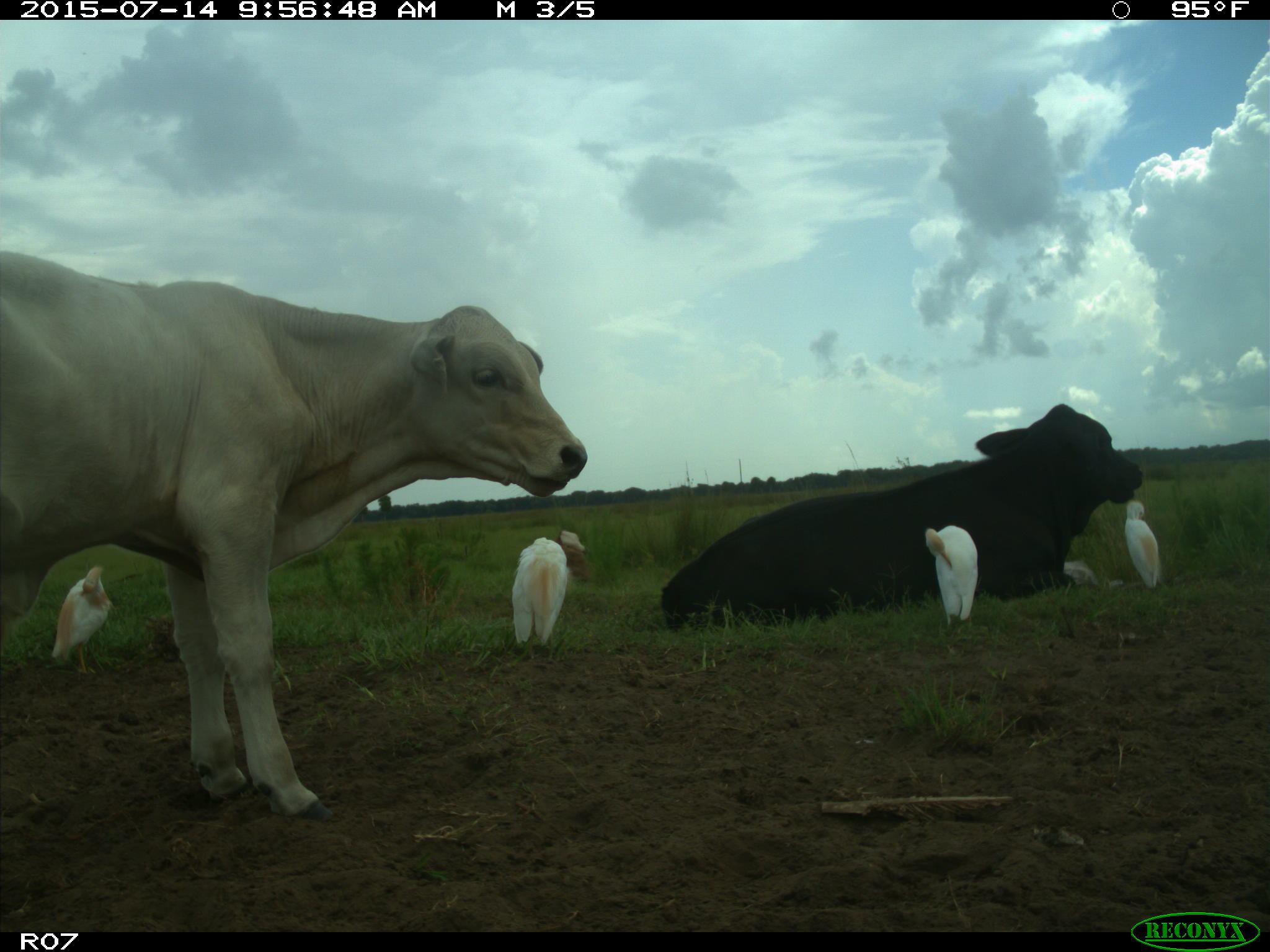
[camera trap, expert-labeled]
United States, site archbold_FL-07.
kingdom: Animalia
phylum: Chordata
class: Mammalia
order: Artiodactyla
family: Bovidae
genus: Bos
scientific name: Bos taurus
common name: domestic cow